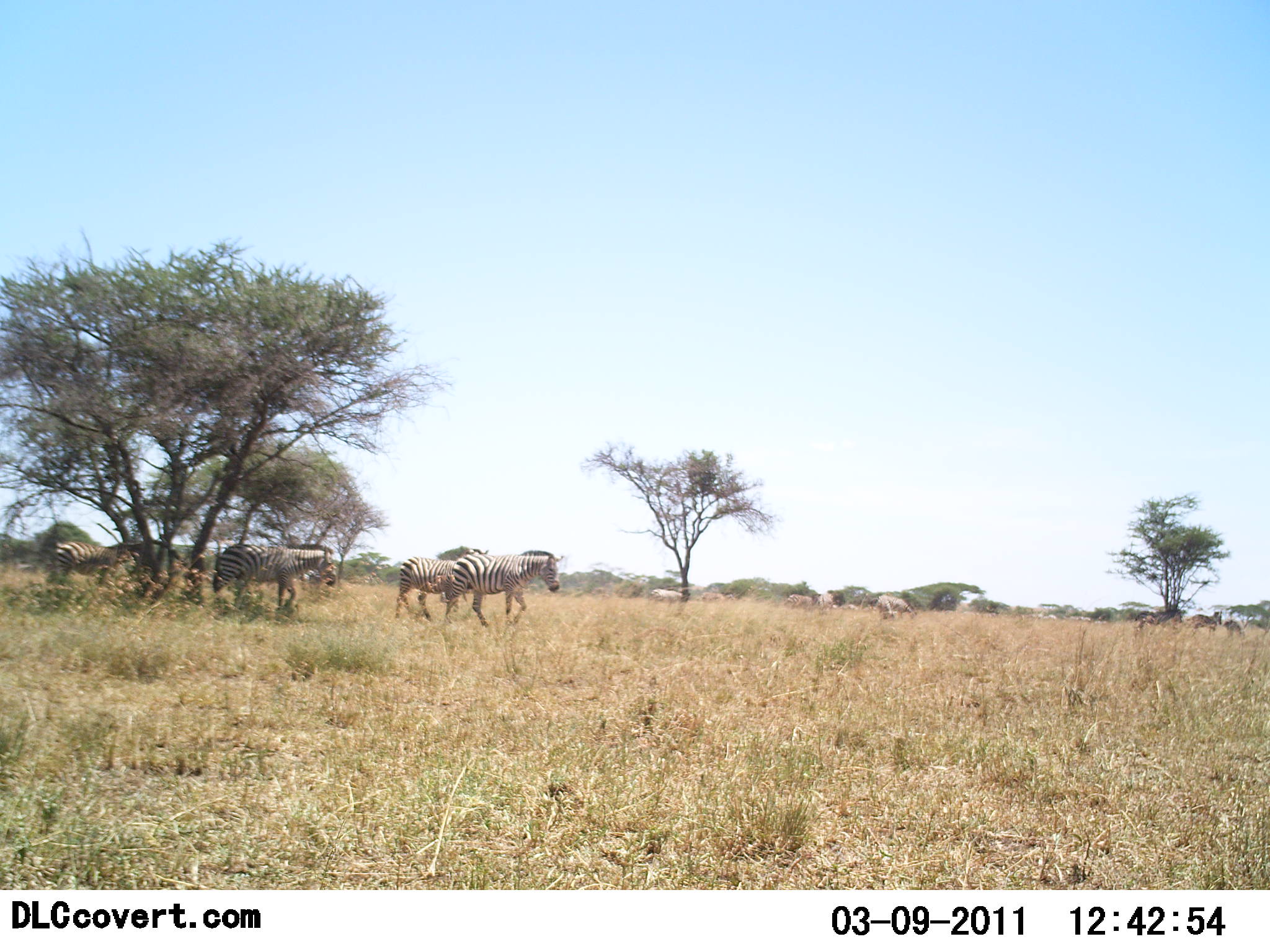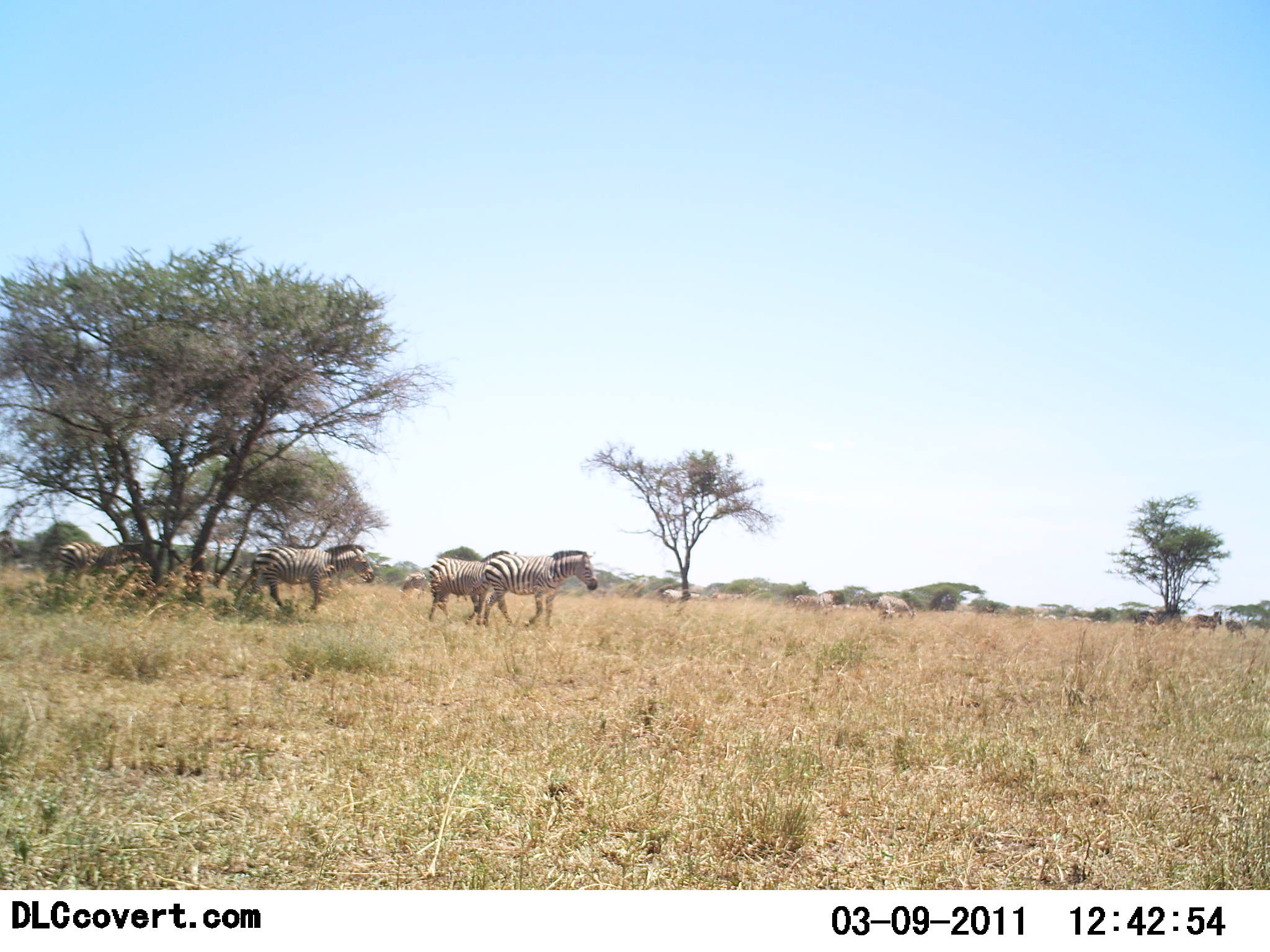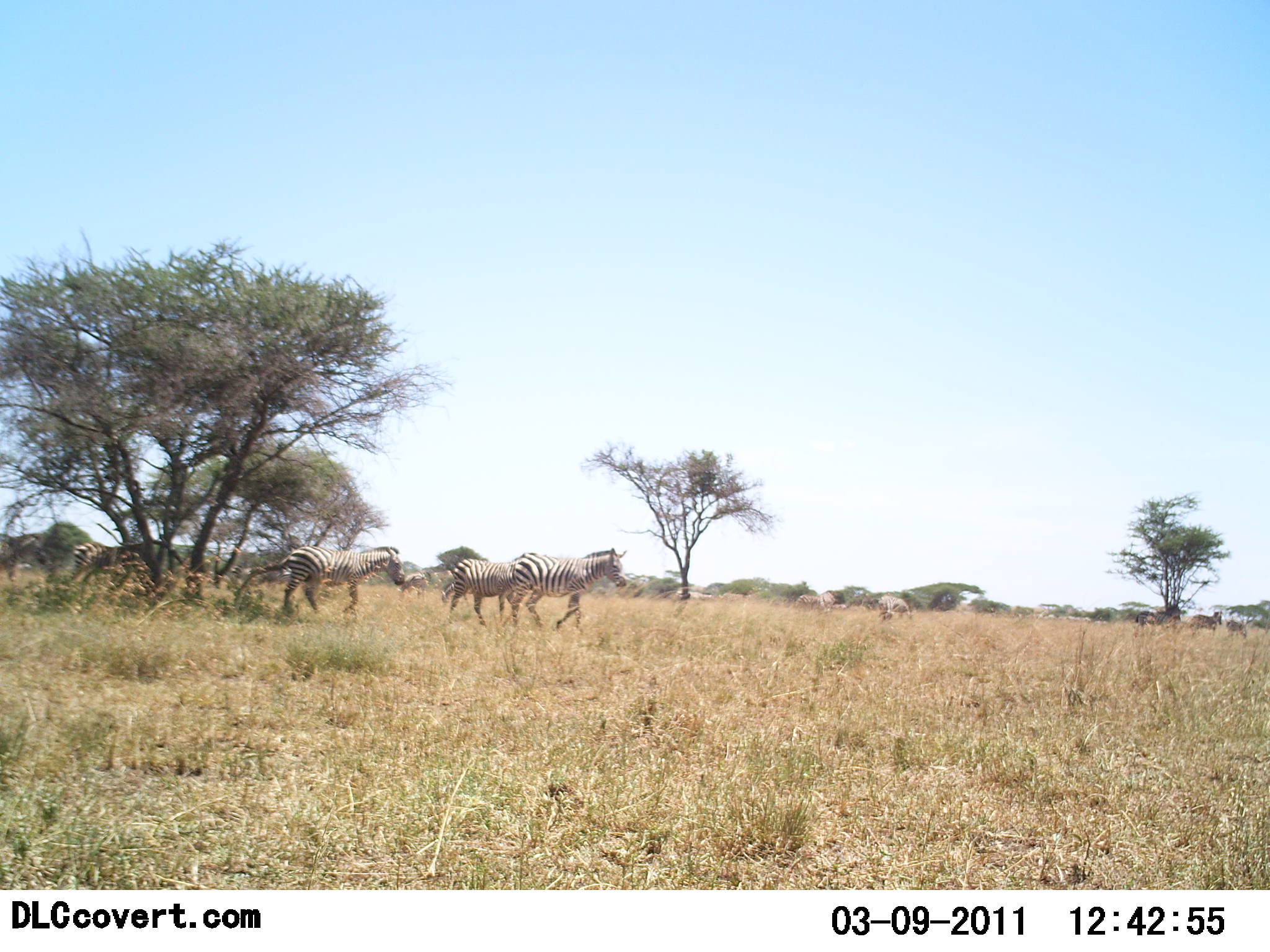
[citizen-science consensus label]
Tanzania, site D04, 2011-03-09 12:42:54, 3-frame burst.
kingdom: Animalia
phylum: Chordata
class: Mammalia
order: Perissodactyla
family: Equidae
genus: Equus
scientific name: Equus quagga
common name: plains zebra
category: zebra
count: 5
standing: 0%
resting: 0%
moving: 100%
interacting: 0%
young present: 0%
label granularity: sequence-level